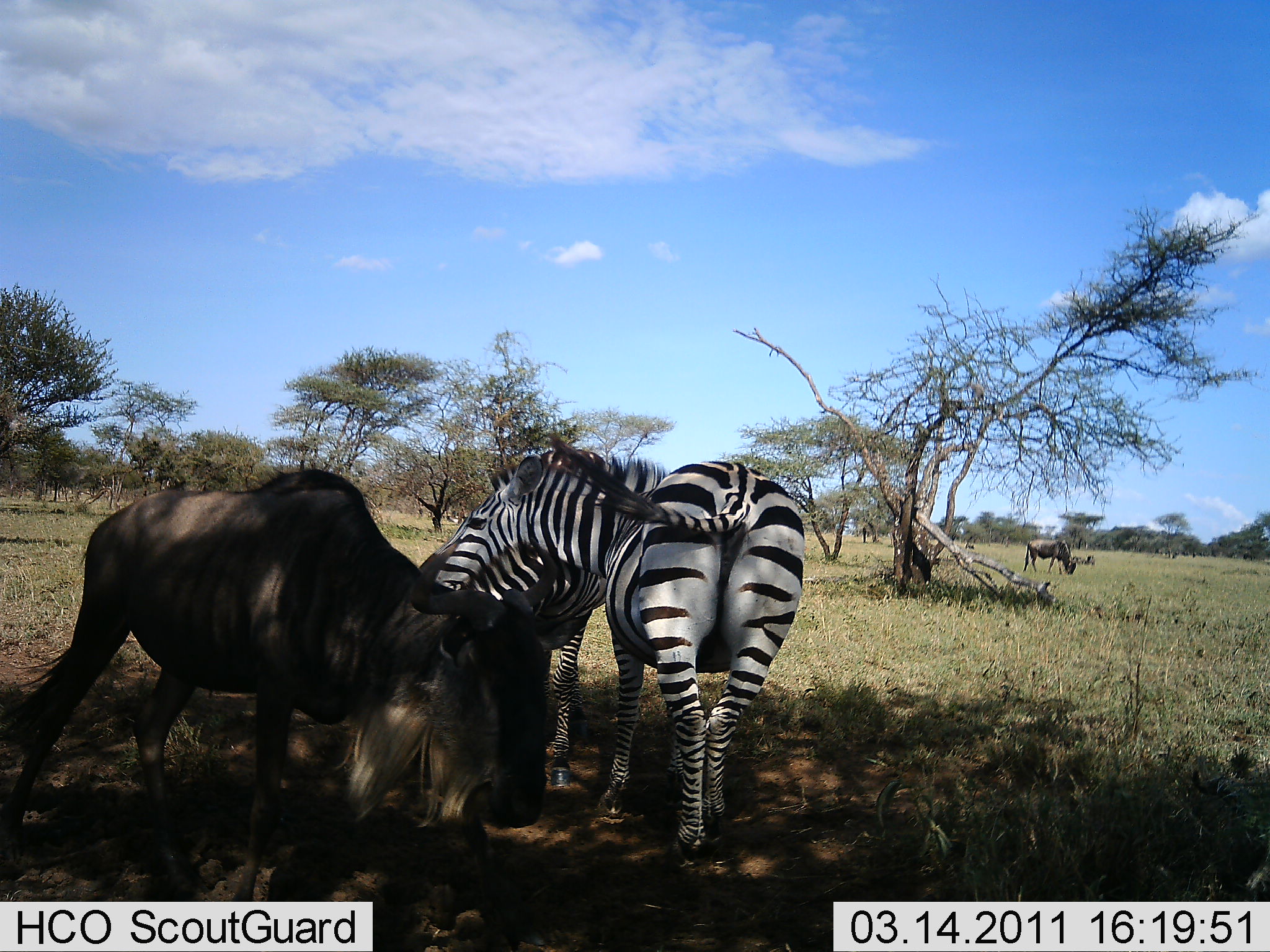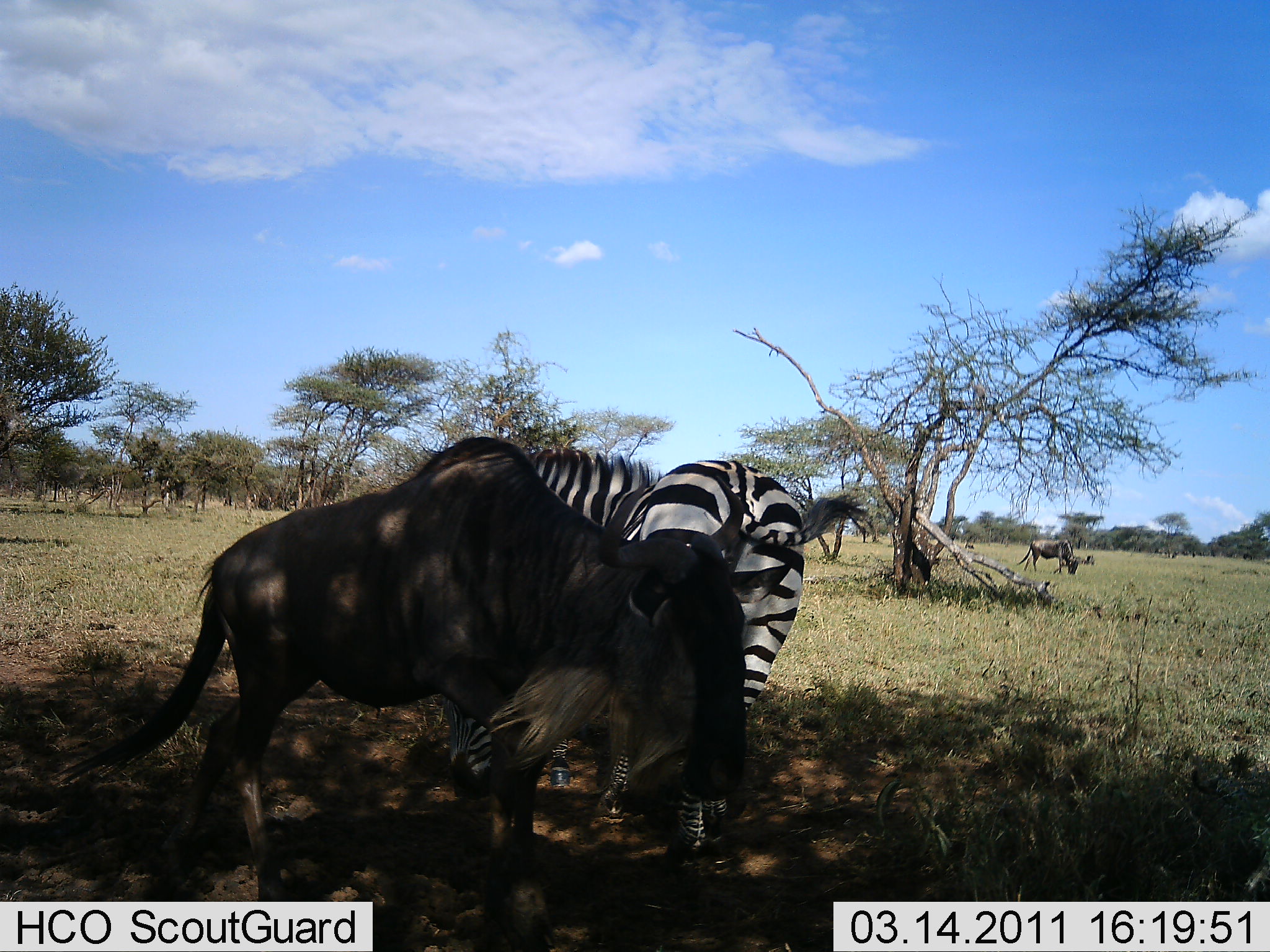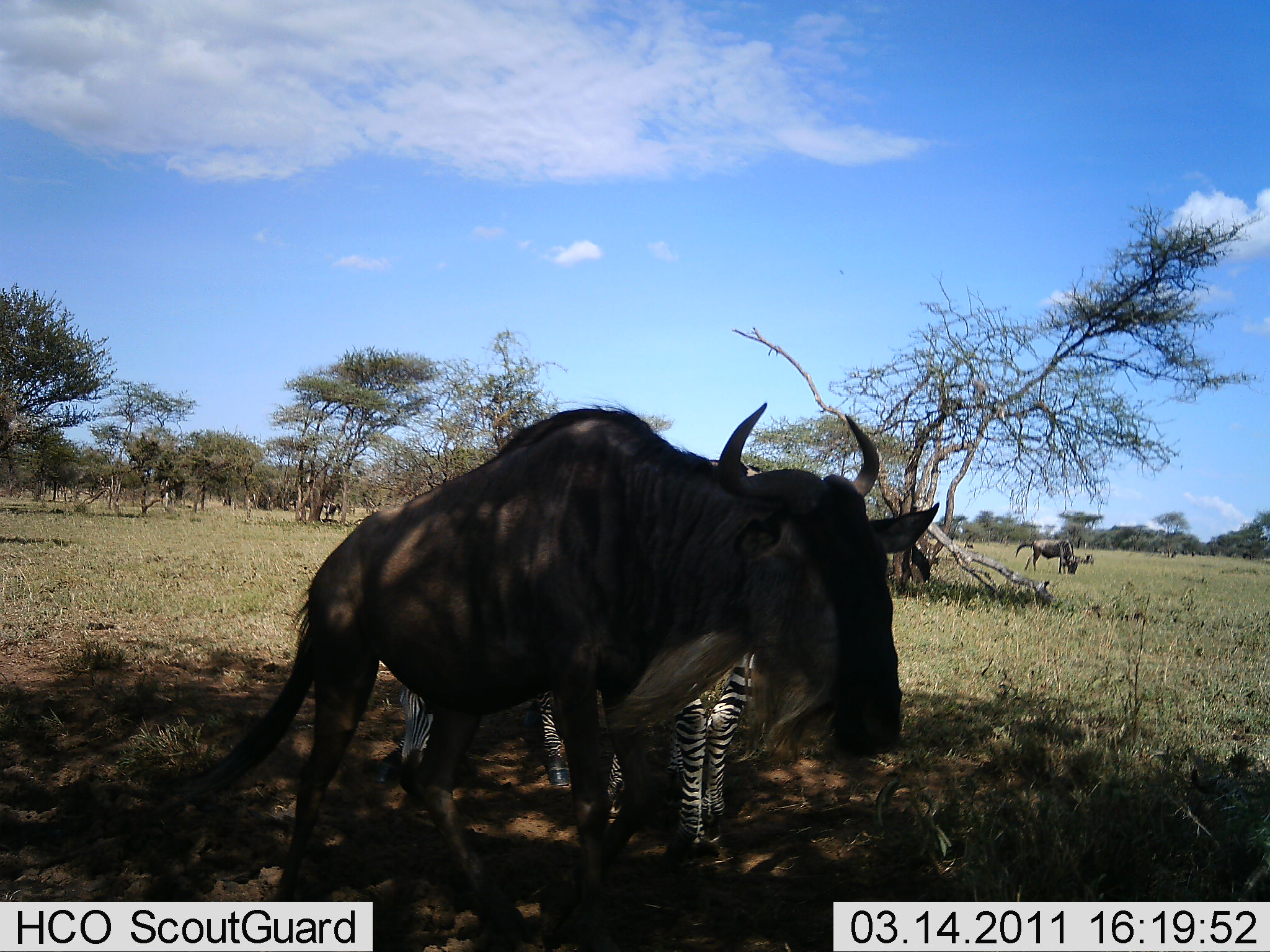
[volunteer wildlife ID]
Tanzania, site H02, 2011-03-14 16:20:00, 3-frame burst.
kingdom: Animalia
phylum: Chordata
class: Mammalia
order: Artiodactyla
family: Bovidae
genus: Connochaetes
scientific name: Connochaetes taurinus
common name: blue wildebeest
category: wildebeest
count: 2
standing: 23%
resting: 0%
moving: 69%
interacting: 15%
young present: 0%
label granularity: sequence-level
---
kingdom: Animalia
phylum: Chordata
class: Mammalia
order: Perissodactyla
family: Equidae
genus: Equus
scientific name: Equus quagga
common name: plains zebra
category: zebra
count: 2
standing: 71%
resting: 7%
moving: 7%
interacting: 36%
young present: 0%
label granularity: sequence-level